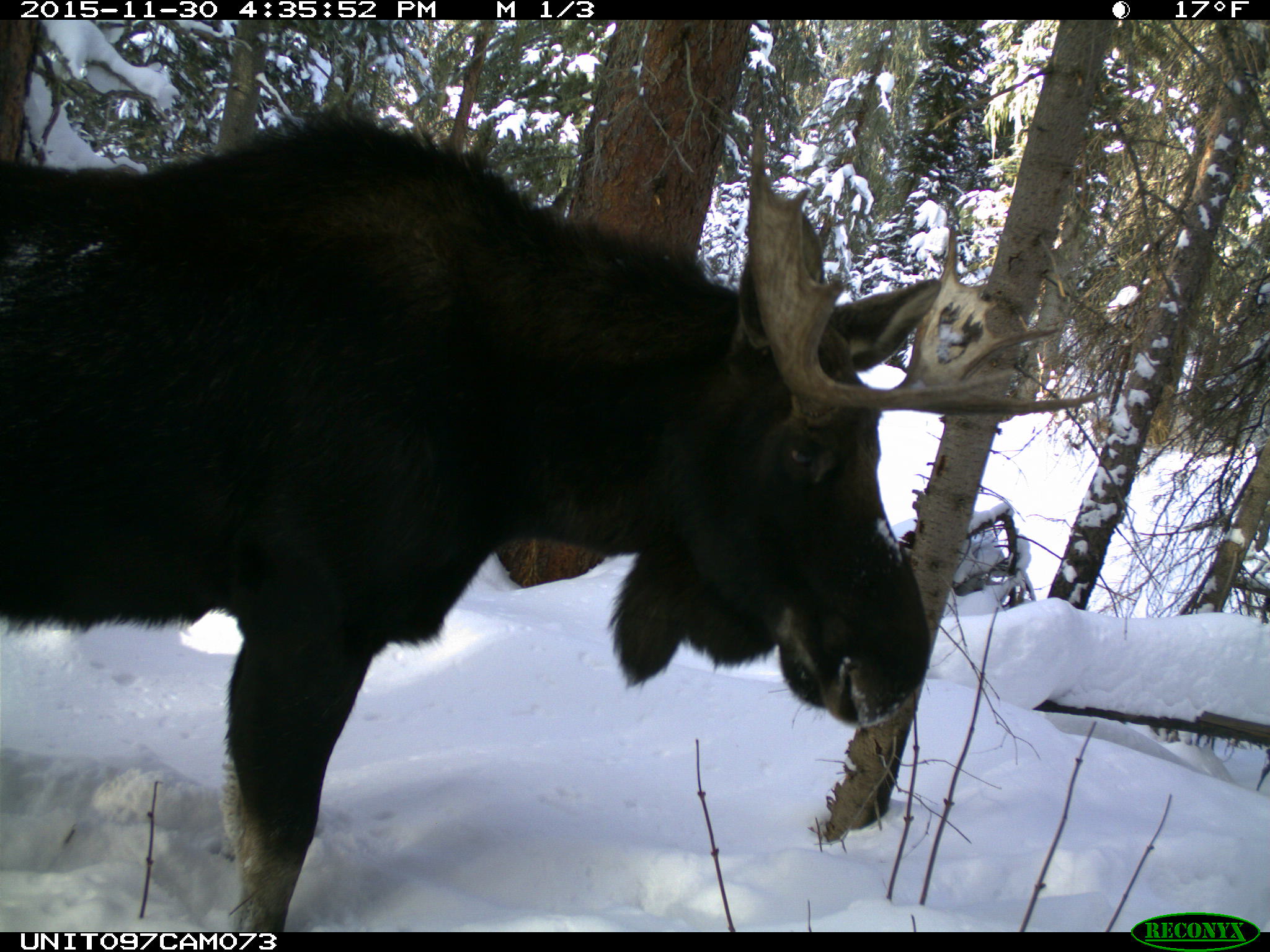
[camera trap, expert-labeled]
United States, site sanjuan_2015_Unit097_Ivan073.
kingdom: Animalia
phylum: Chordata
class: Mammalia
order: Artiodactyla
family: Cervidae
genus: Alces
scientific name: Alces alces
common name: moose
Alces alces (moose).